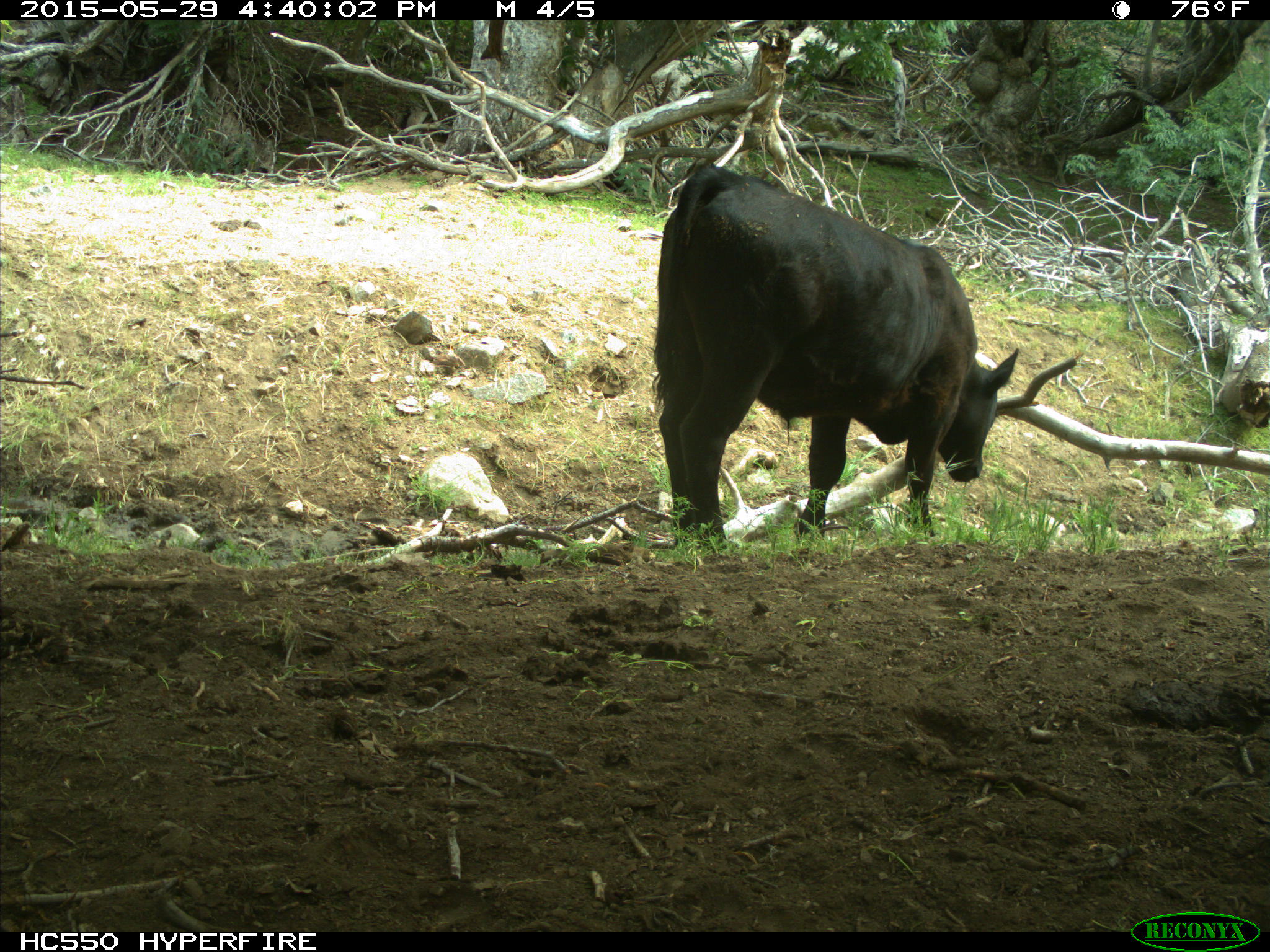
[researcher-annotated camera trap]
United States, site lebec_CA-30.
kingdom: Animalia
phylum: Chordata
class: Mammalia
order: Artiodactyla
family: Bovidae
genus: Bos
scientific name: Bos taurus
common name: domestic cow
Bos taurus (domestic cow).